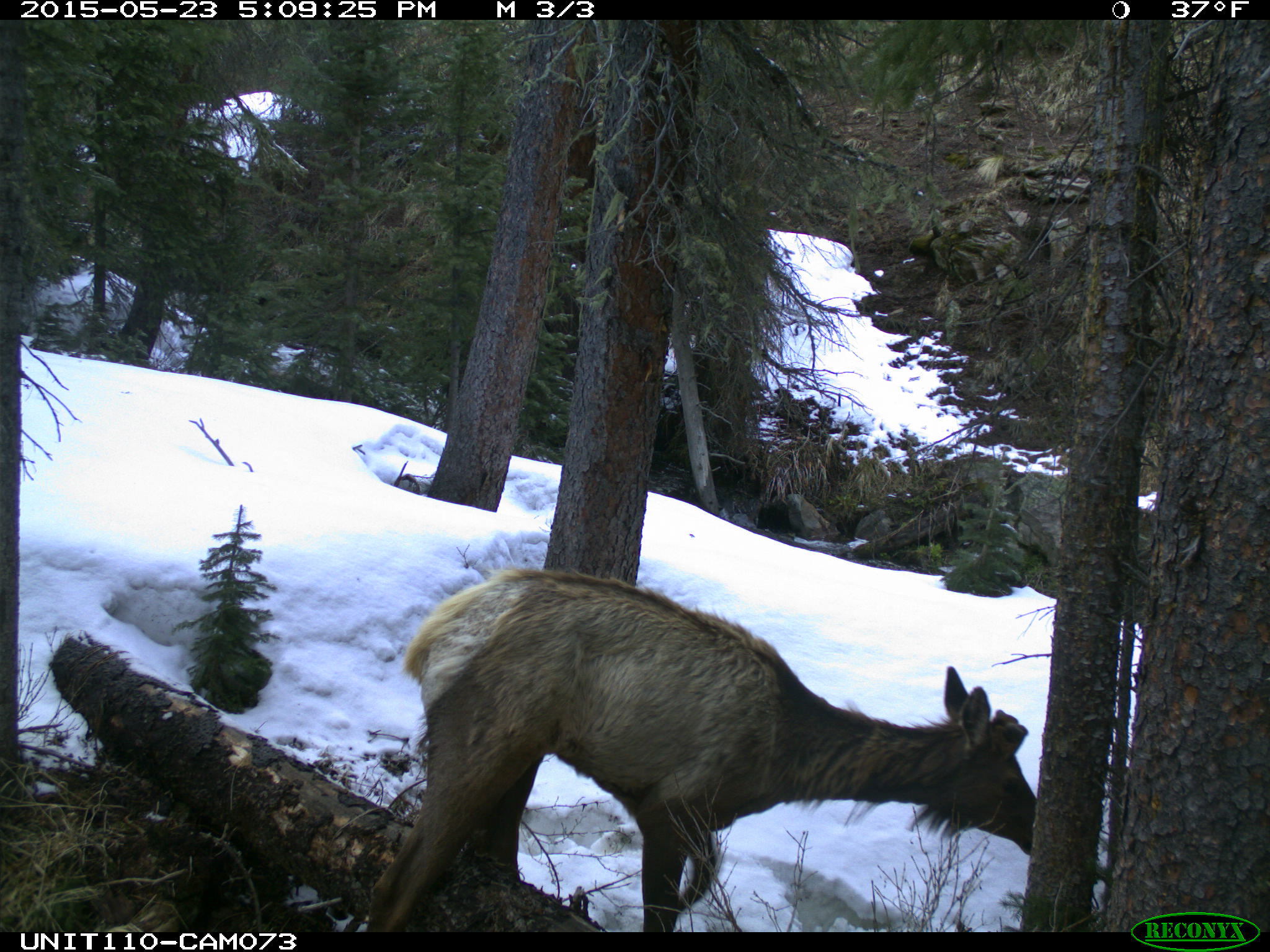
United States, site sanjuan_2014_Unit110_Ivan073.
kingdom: Animalia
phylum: Chordata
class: Mammalia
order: Artiodactyla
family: Cervidae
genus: Cervus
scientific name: Cervus elaphus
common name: red deer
Cervus elaphus (red deer).